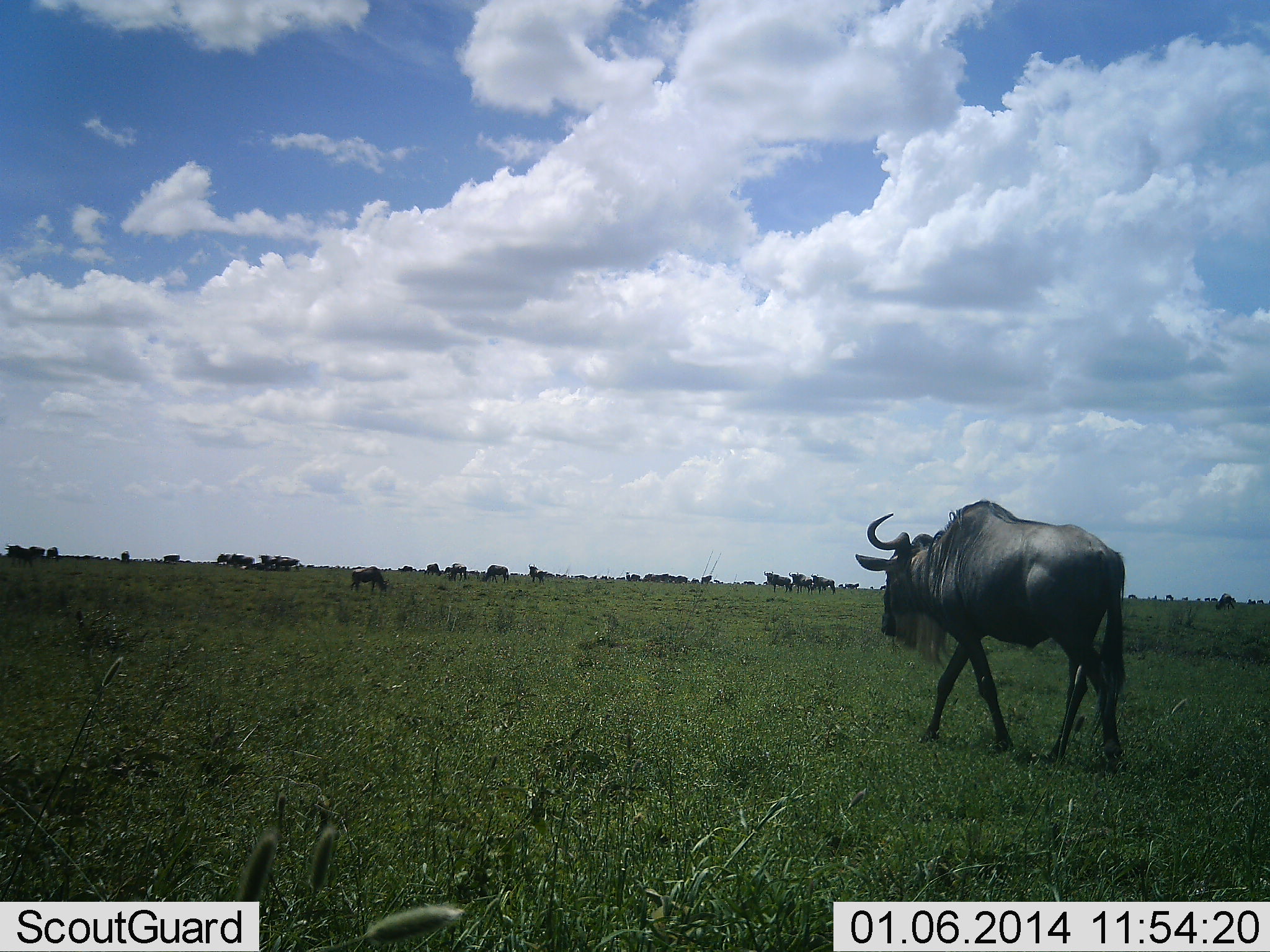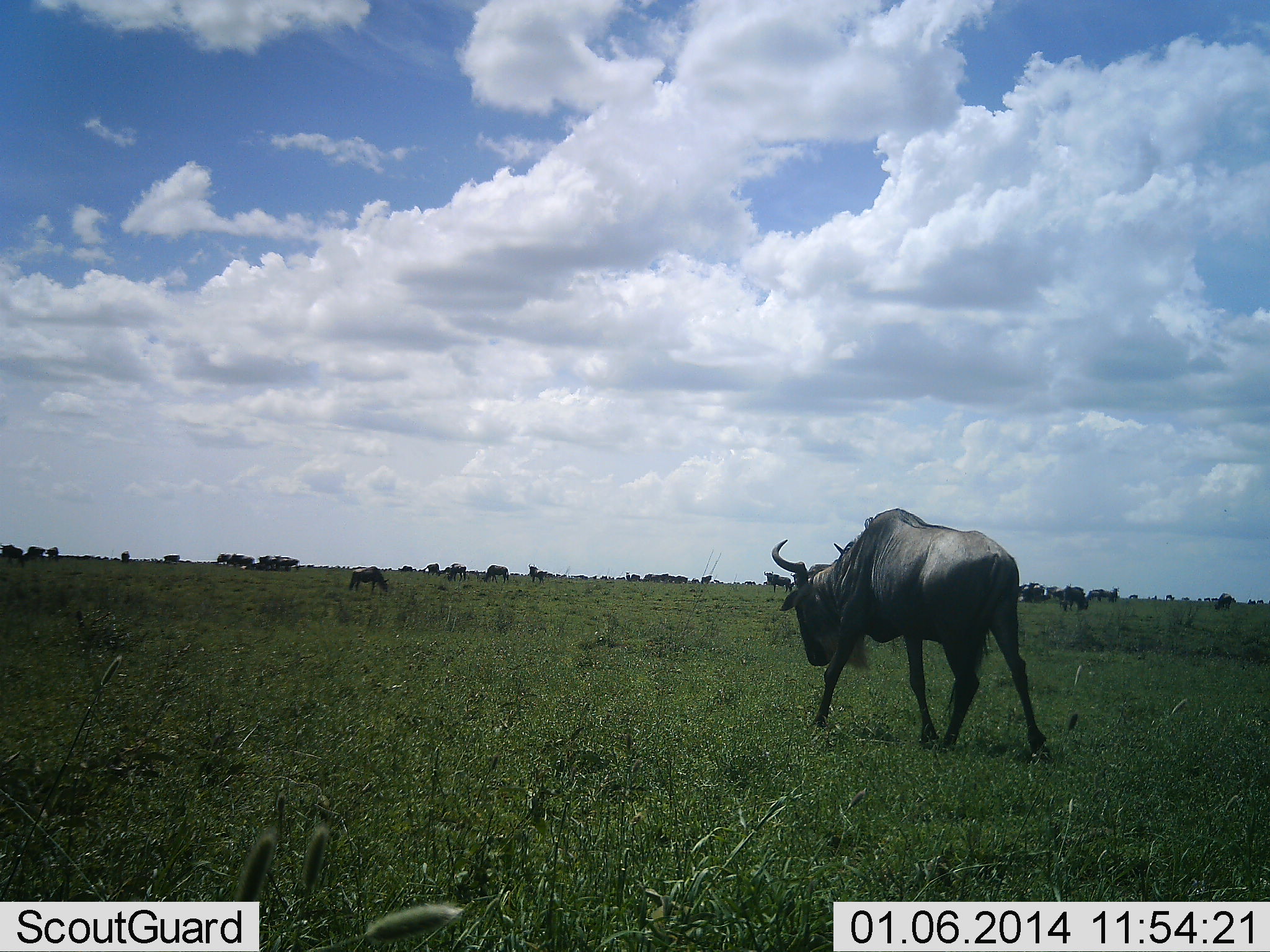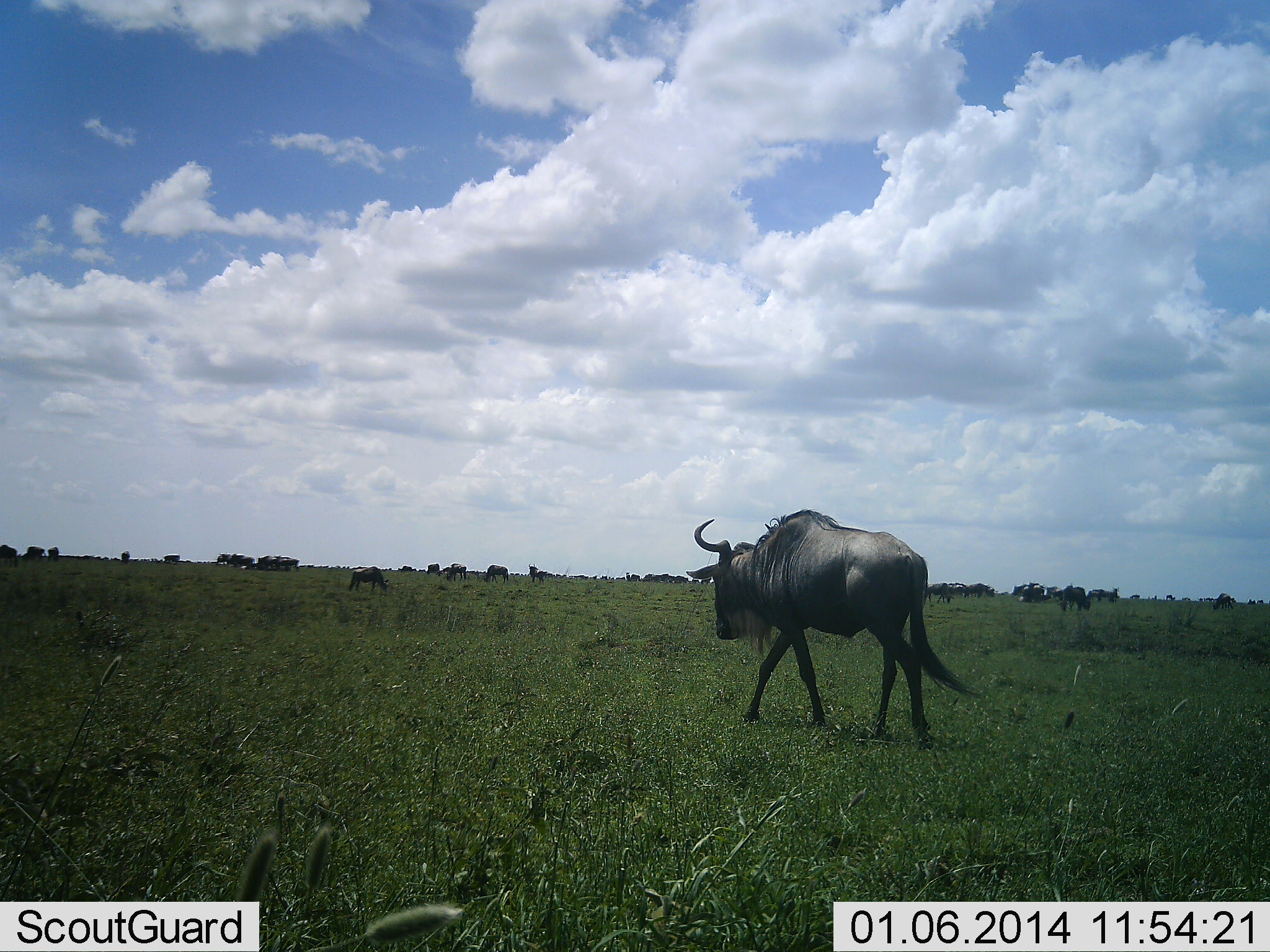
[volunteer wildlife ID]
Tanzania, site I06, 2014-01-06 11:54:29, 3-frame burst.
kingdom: Animalia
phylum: Chordata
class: Mammalia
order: Artiodactyla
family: Bovidae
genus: Connochaetes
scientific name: Connochaetes taurinus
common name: blue wildebeest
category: wildebeest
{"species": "wildebeest (blue wildebeest) (Connochaetes taurinus)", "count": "11-50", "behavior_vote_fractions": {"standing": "50%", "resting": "0%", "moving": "100%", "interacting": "0%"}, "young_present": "0%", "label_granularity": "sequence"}